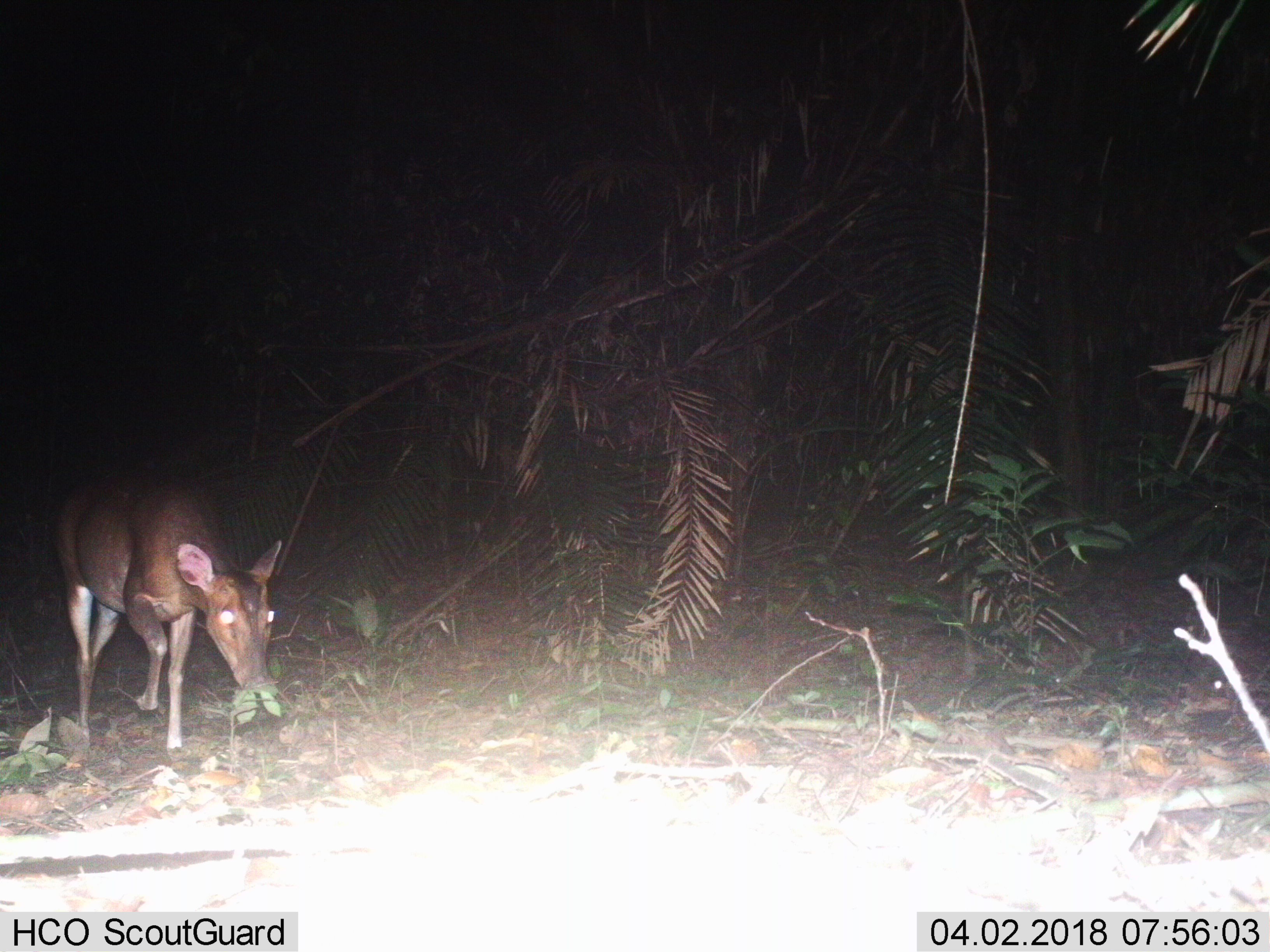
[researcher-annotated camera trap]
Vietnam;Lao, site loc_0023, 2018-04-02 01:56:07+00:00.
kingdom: Animalia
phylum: Chordata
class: Mammalia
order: Artiodactyla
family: Cervidae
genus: Muntiacus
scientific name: Muntiacus vuquangensis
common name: large-antlered muntjac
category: large antlered muntjac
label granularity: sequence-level